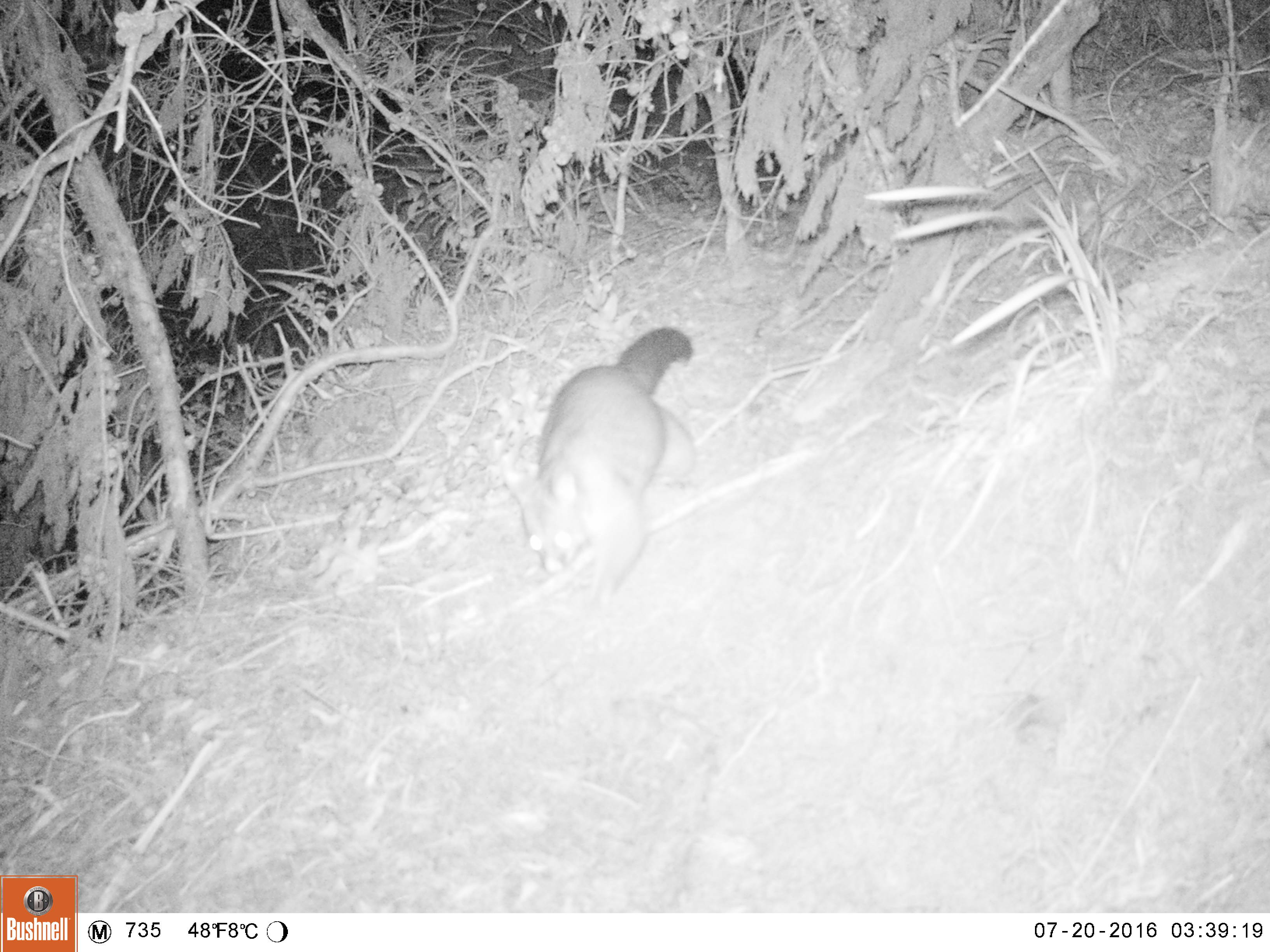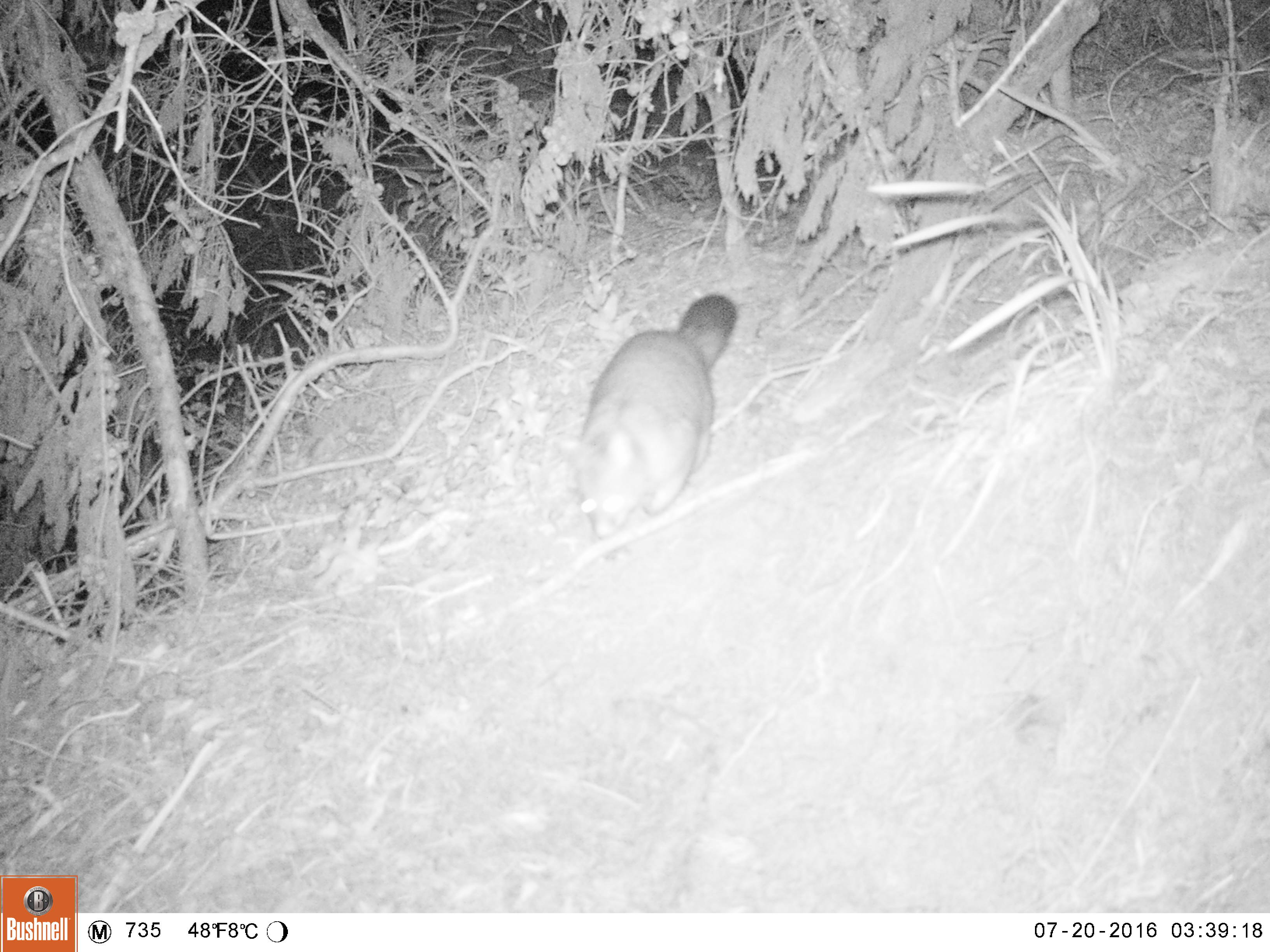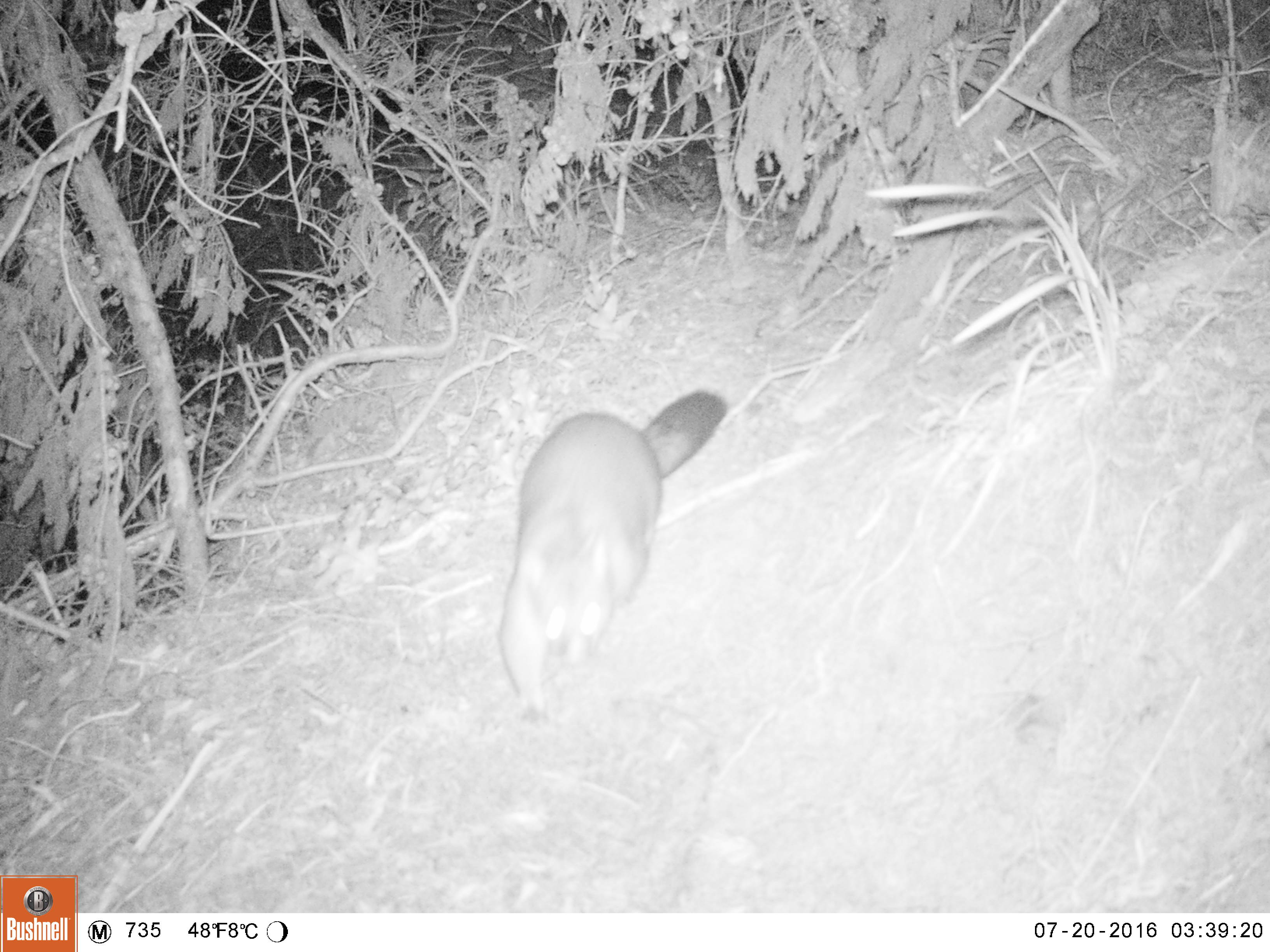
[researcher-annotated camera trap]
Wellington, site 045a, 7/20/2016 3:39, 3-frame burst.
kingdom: Animalia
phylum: Chordata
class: Mammalia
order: Didelphimorphia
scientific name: Didelphimorphia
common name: possum